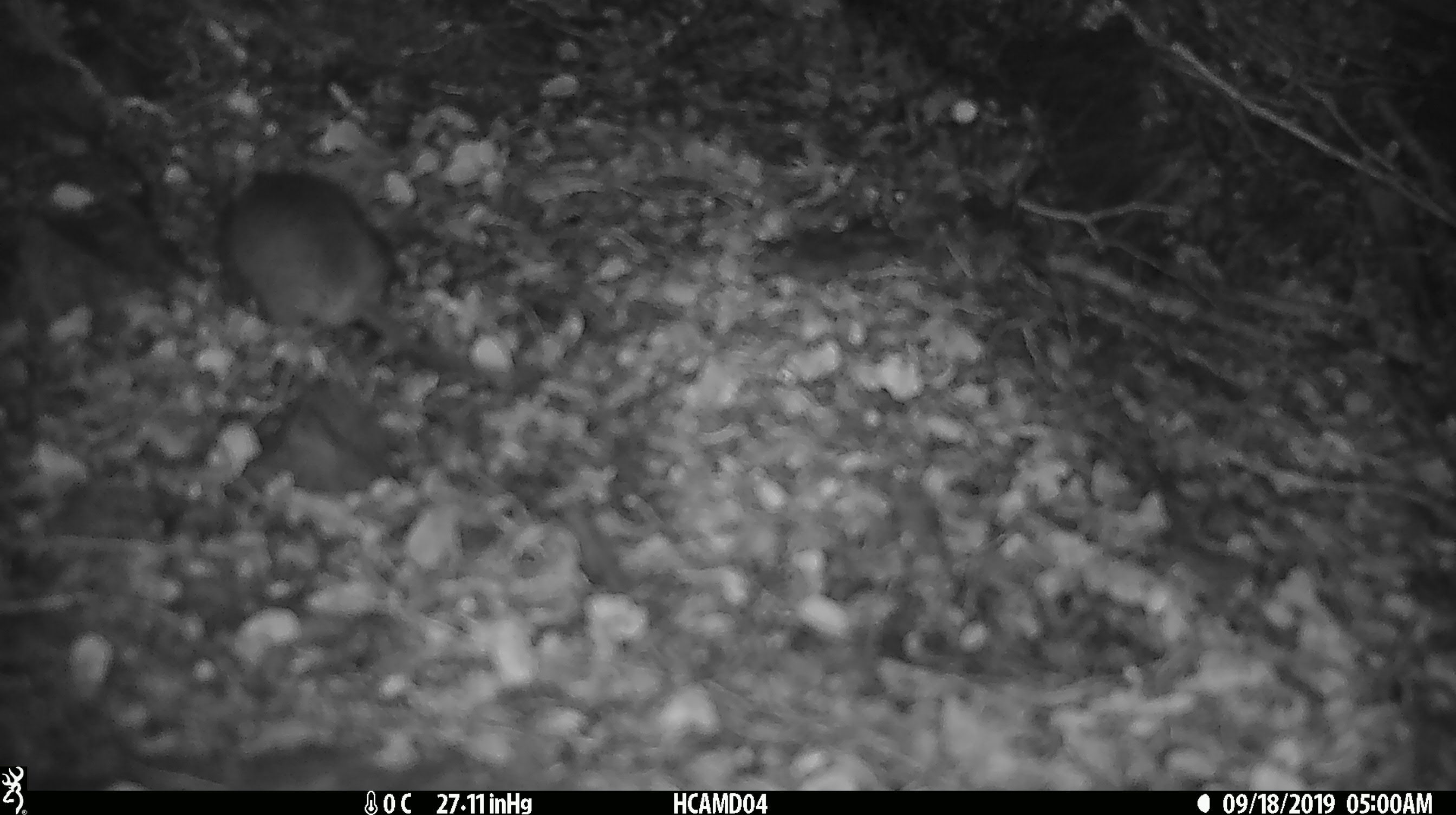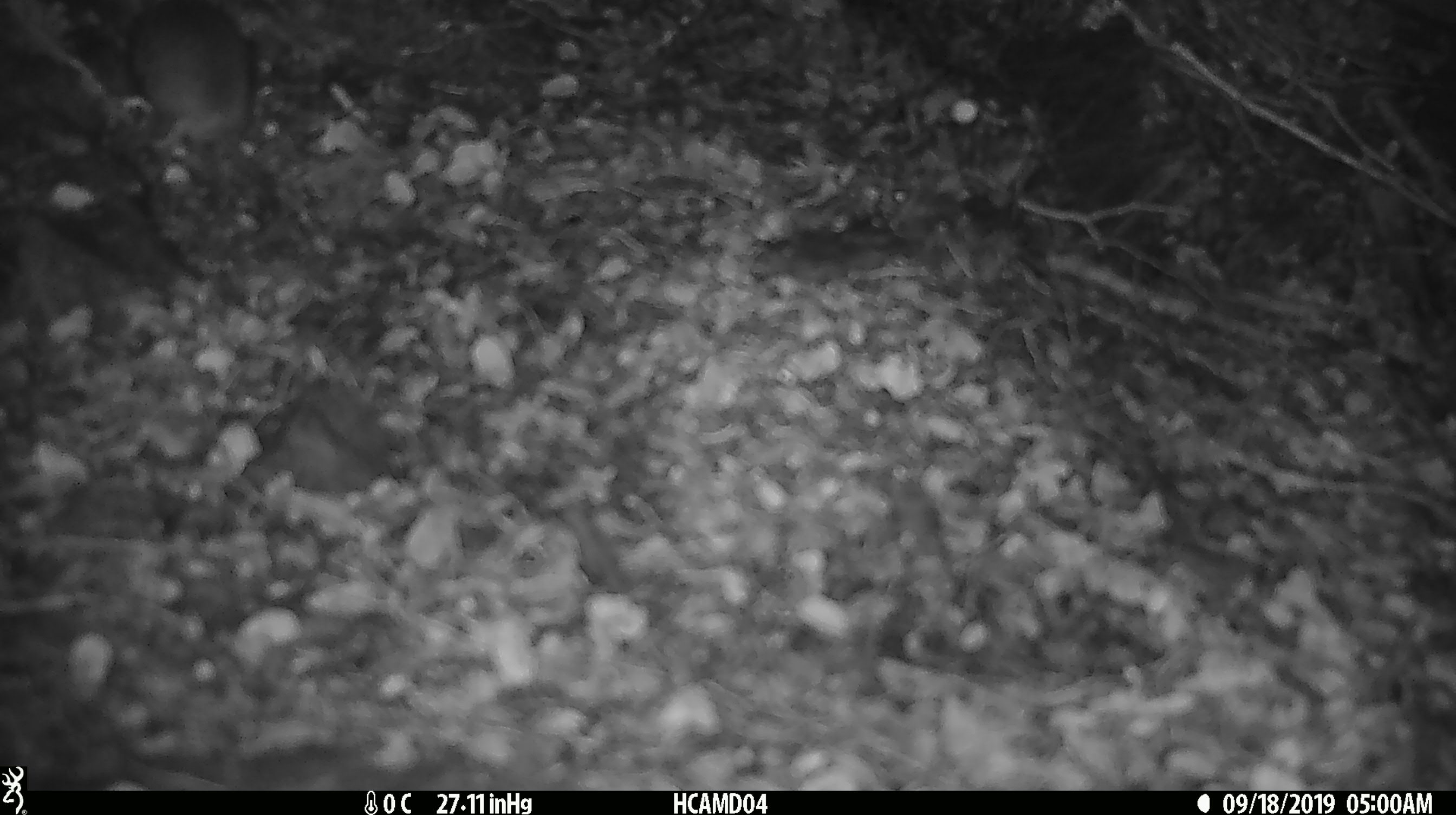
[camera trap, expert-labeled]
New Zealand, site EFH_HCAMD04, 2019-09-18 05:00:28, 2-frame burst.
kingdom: Animalia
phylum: Chordata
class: Mammalia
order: Rodentia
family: Muridae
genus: Mus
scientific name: Mus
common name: mouse